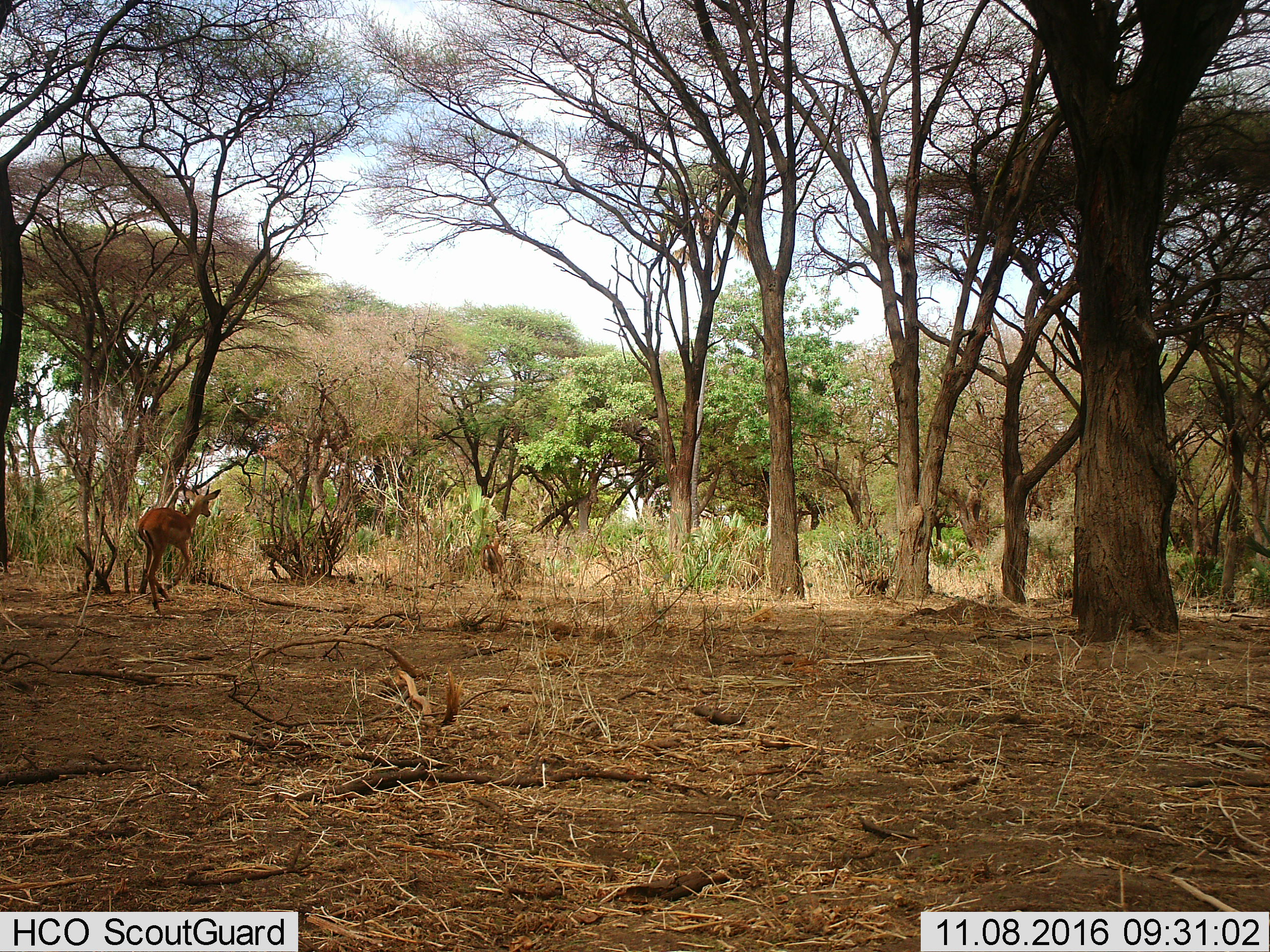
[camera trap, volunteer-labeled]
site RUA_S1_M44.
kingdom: Animalia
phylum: Chordata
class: Mammalia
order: Artiodactyla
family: Bovidae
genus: Aepyceros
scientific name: Aepyceros melampus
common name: impala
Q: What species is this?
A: Impala (Aepyceros melampus).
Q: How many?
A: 2.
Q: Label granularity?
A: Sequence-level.